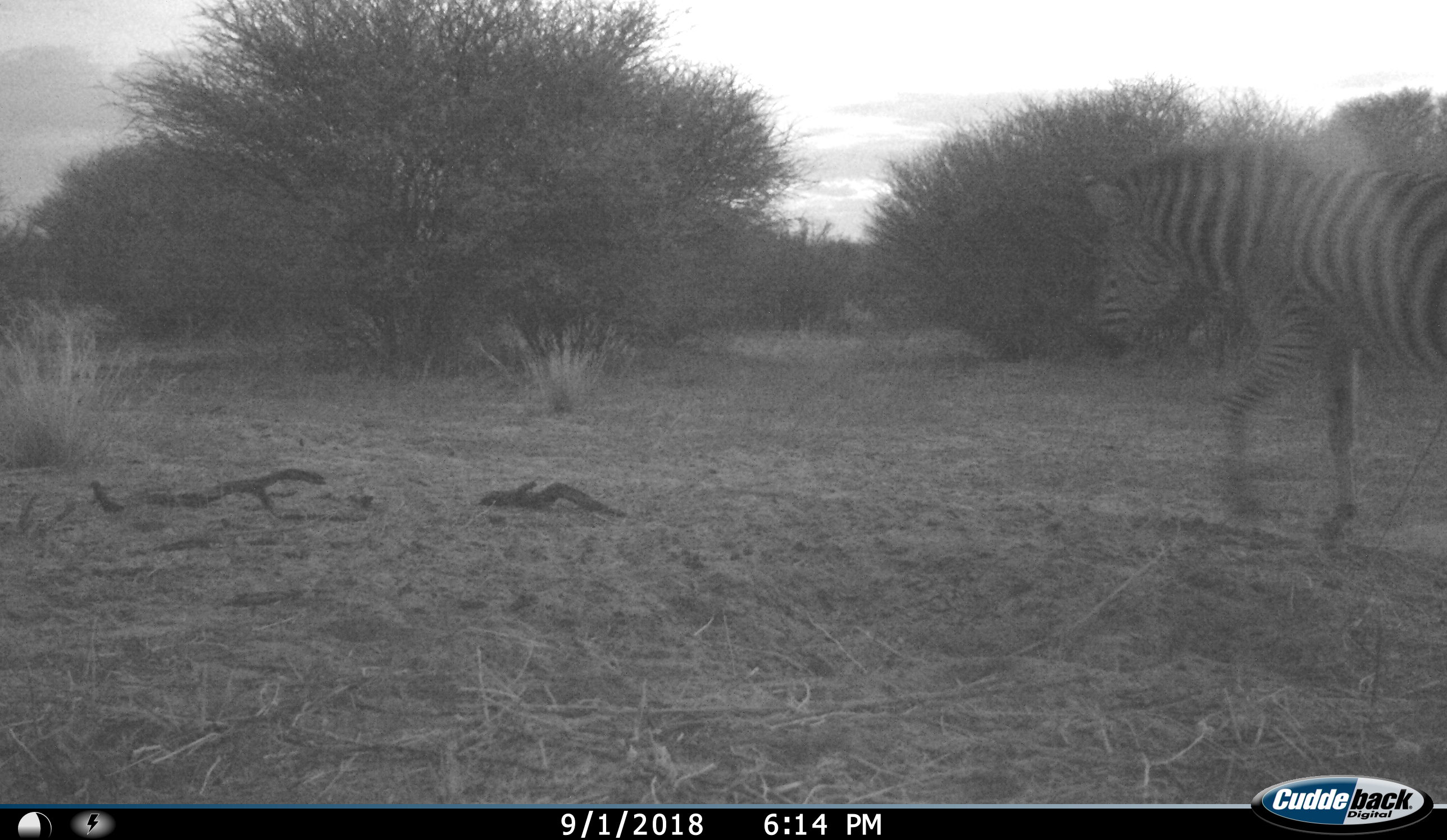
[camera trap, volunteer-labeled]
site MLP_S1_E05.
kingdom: Animalia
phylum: Chordata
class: Mammalia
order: Perissodactyla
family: Equidae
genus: Equus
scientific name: Equus quagga burchellii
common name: burchell's zebra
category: zebraburchells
Zebraburchells (burchell's zebra) (Equus quagga burchellii), count 1. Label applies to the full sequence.